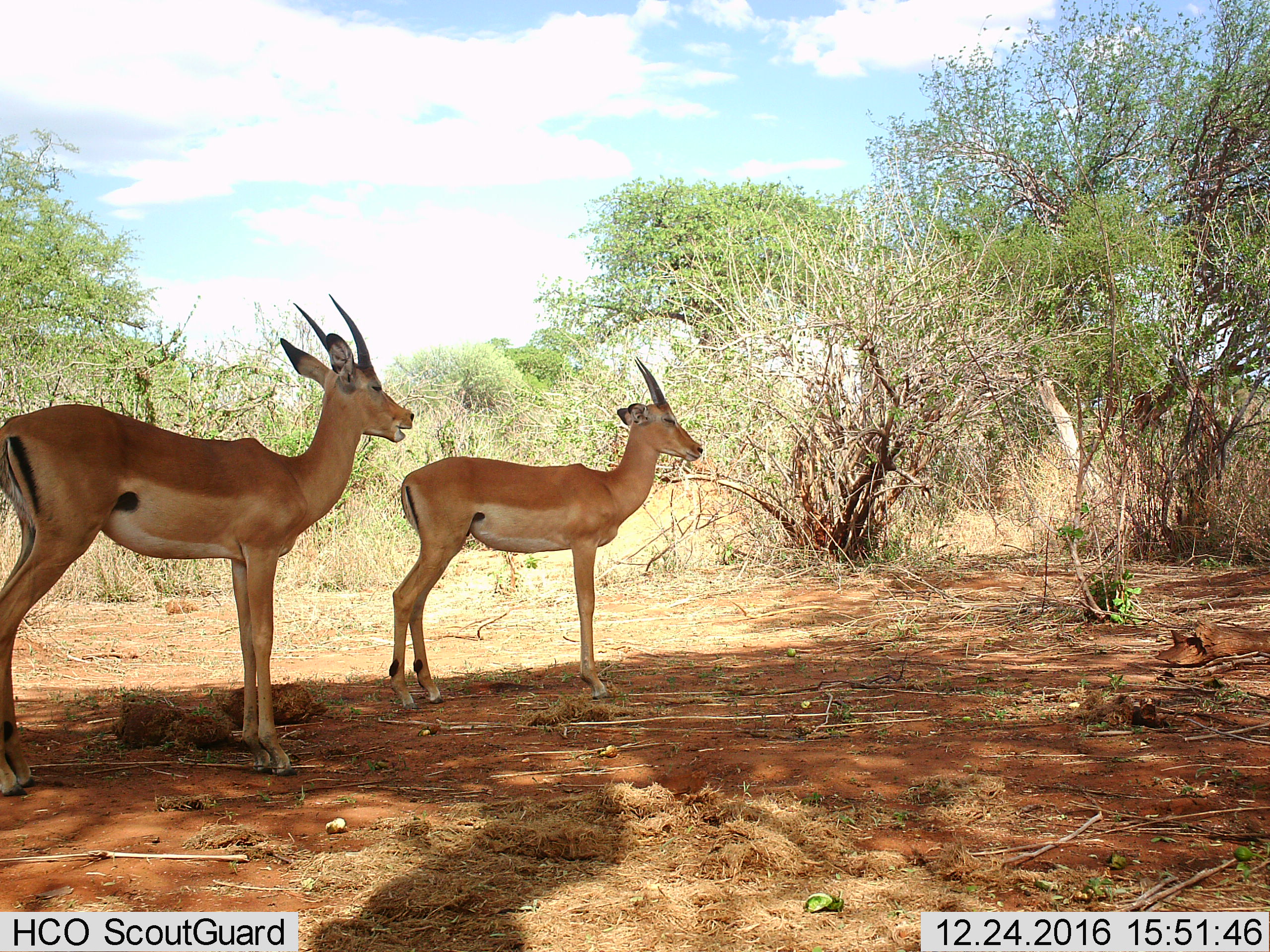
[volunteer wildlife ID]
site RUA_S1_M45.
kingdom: Animalia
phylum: Chordata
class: Mammalia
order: Artiodactyla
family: Bovidae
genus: Aepyceros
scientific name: Aepyceros melampus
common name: impala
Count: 2.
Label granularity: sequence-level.